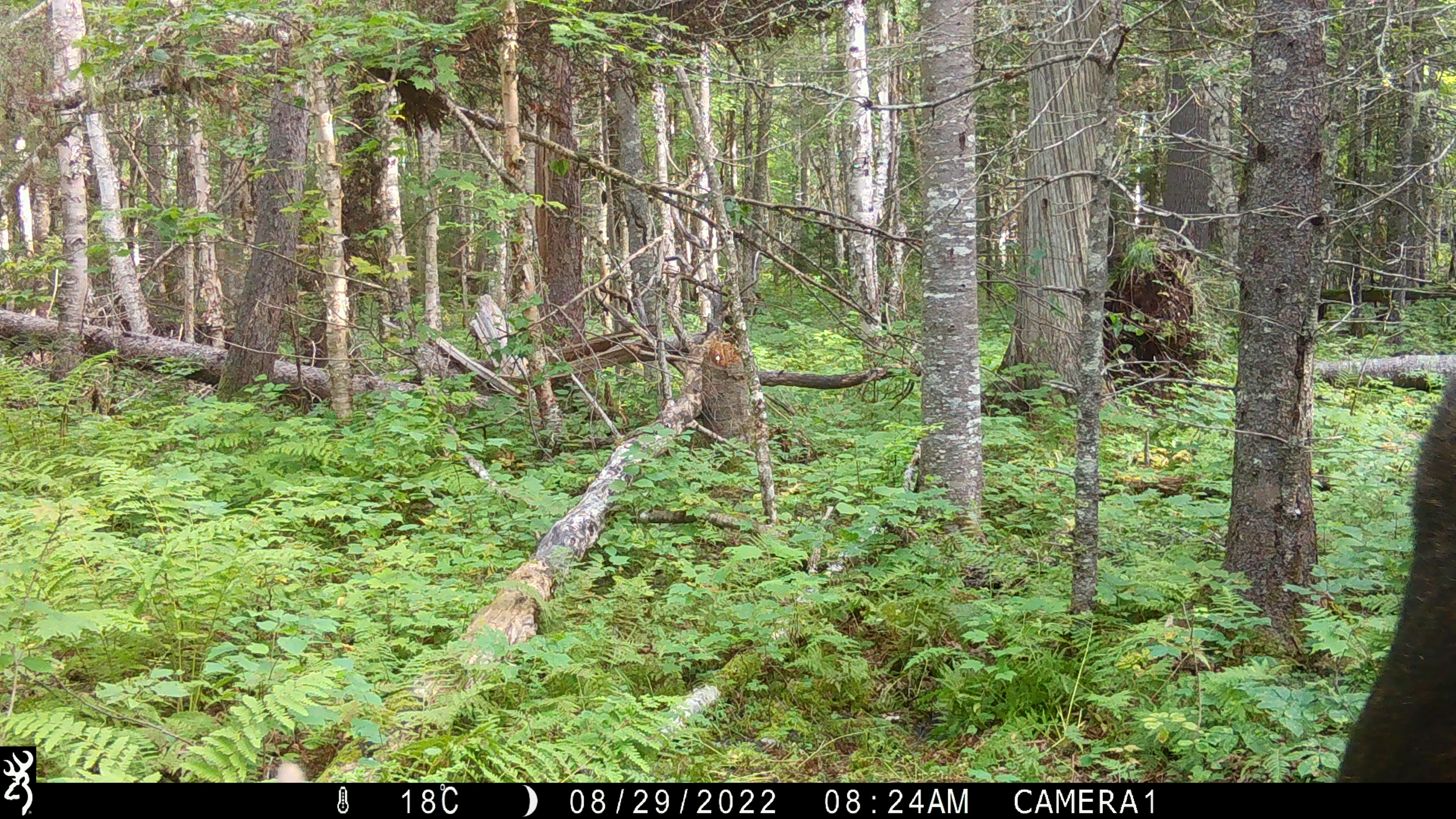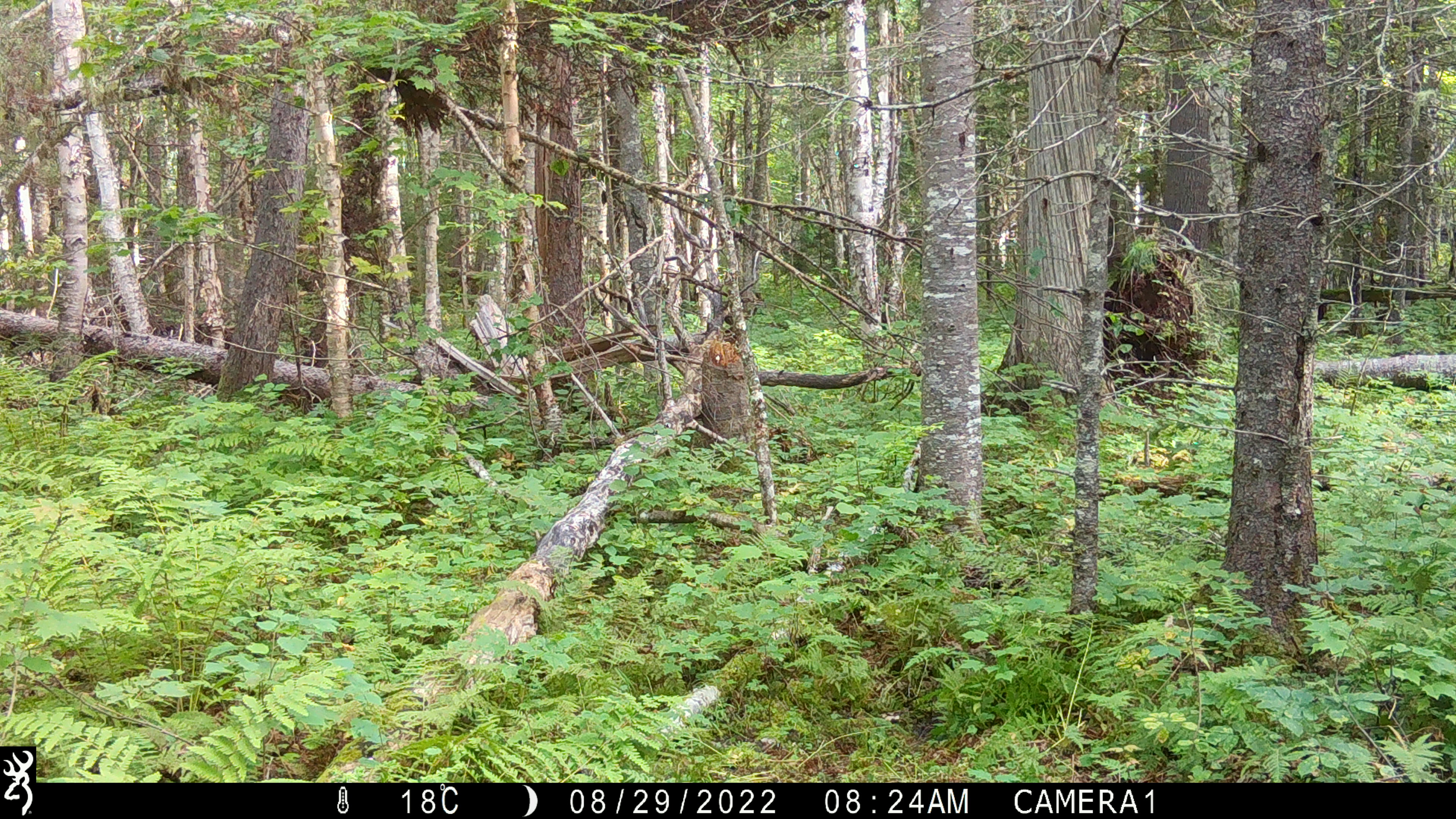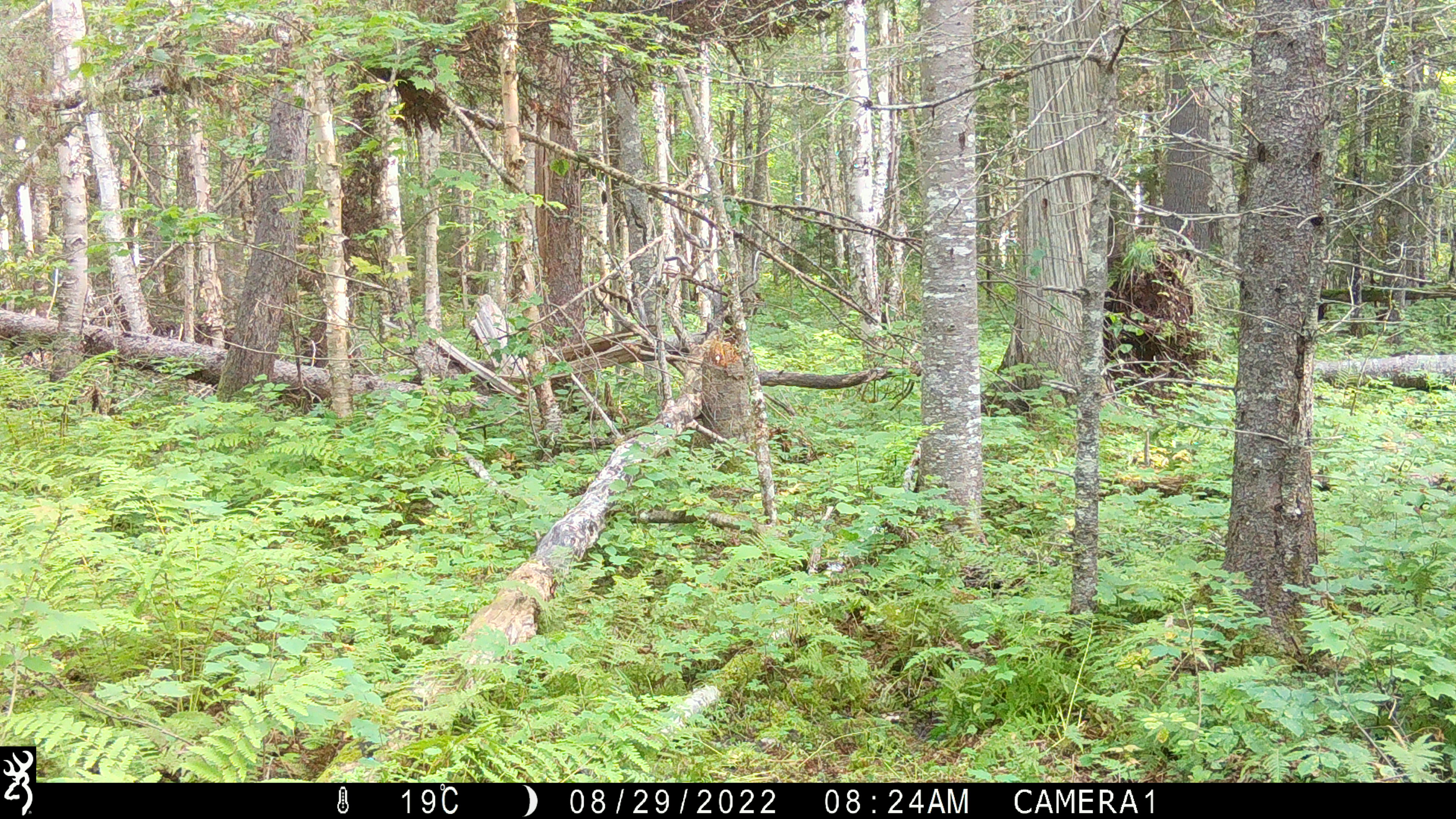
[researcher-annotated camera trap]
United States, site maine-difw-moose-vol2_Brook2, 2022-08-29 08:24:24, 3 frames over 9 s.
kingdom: Animalia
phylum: Chordata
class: Mammalia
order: Artiodactyla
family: Cervidae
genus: Alces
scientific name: Alces alces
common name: moose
Moose (Alces alces).